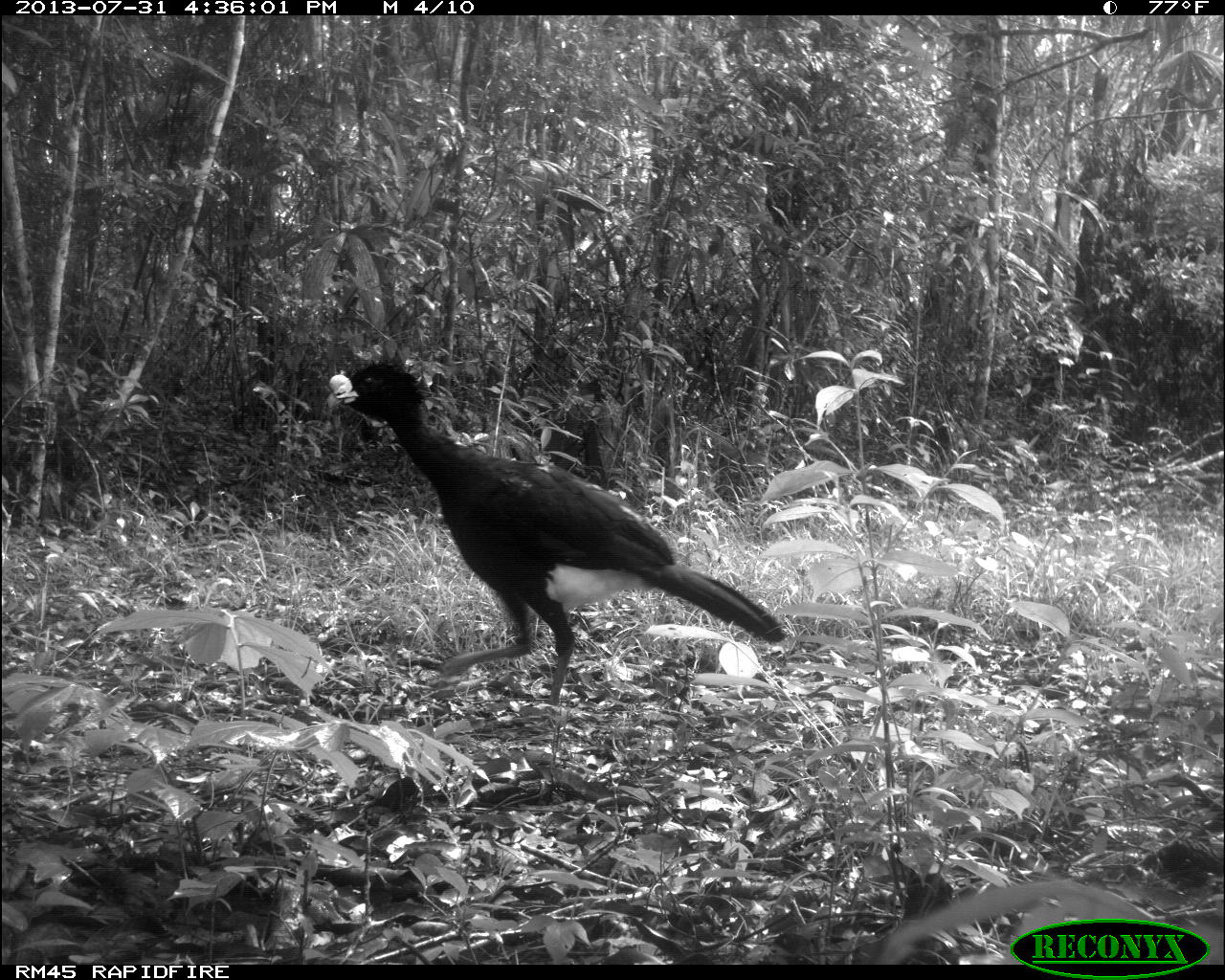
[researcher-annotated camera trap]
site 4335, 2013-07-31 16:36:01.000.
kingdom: Animalia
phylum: Chordata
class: Aves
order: Galliformes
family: Cracidae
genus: Crax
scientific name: Crax rubra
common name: great curassow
Crax rubra (great curassow), count 1, sex male.